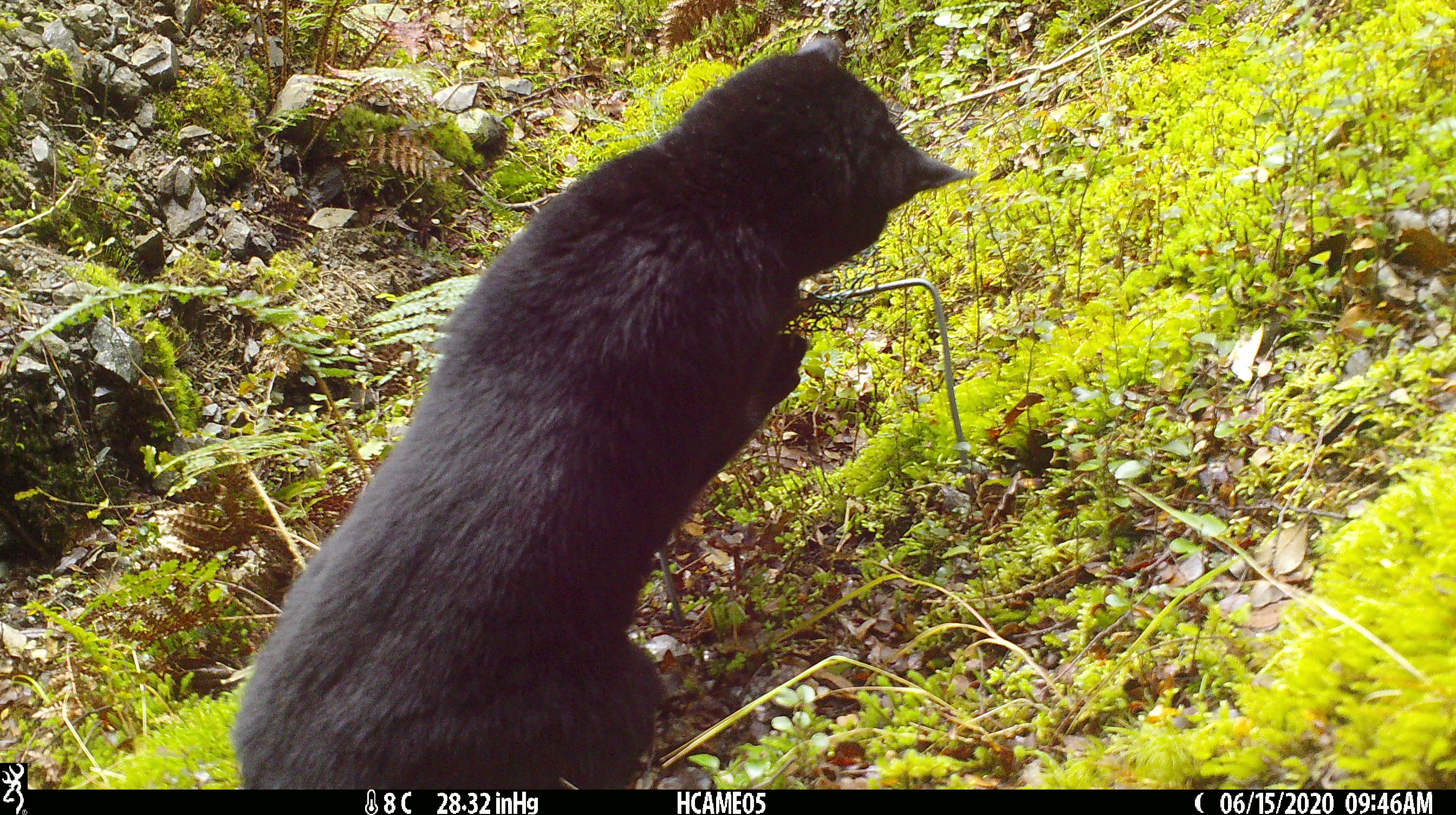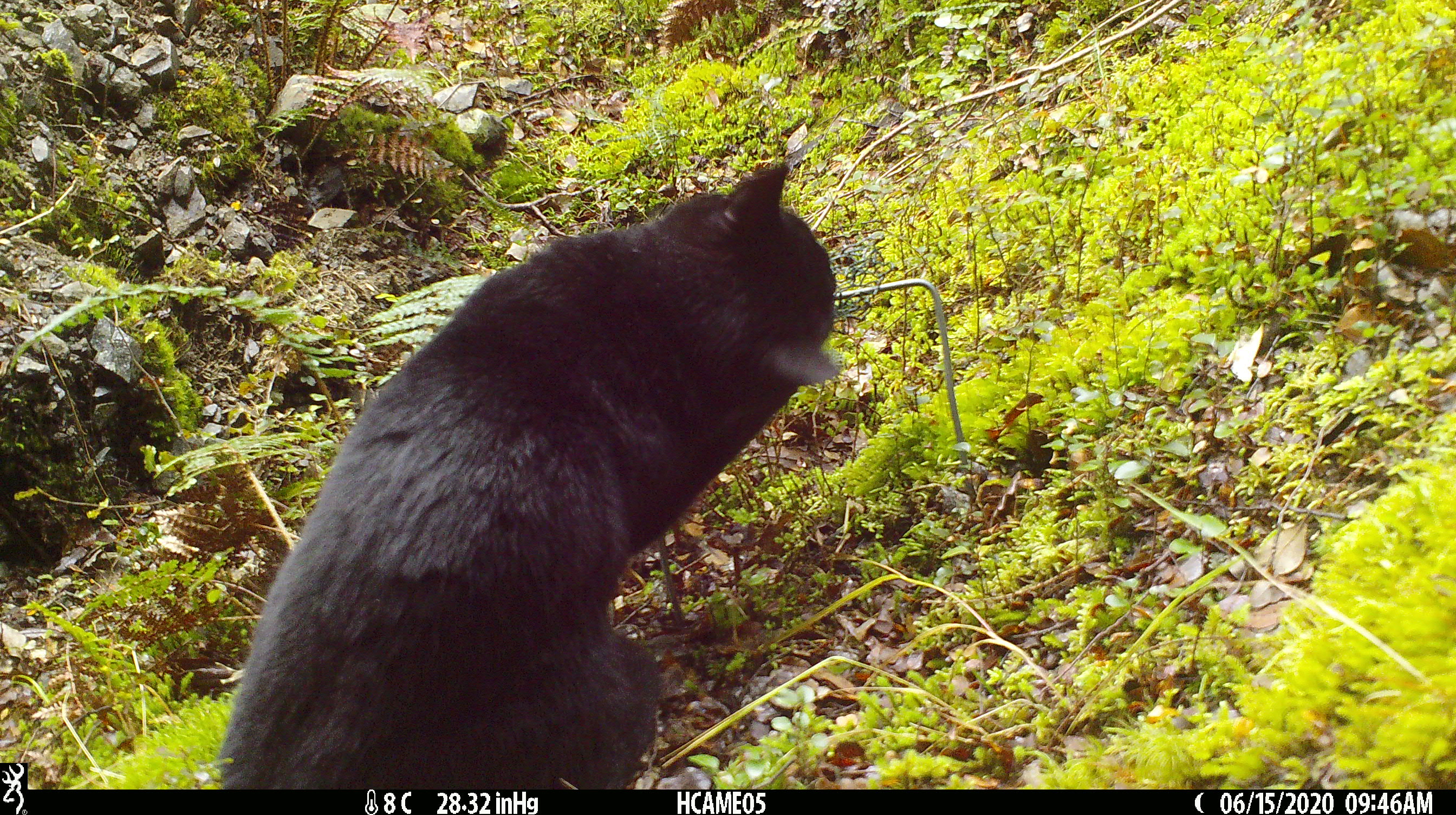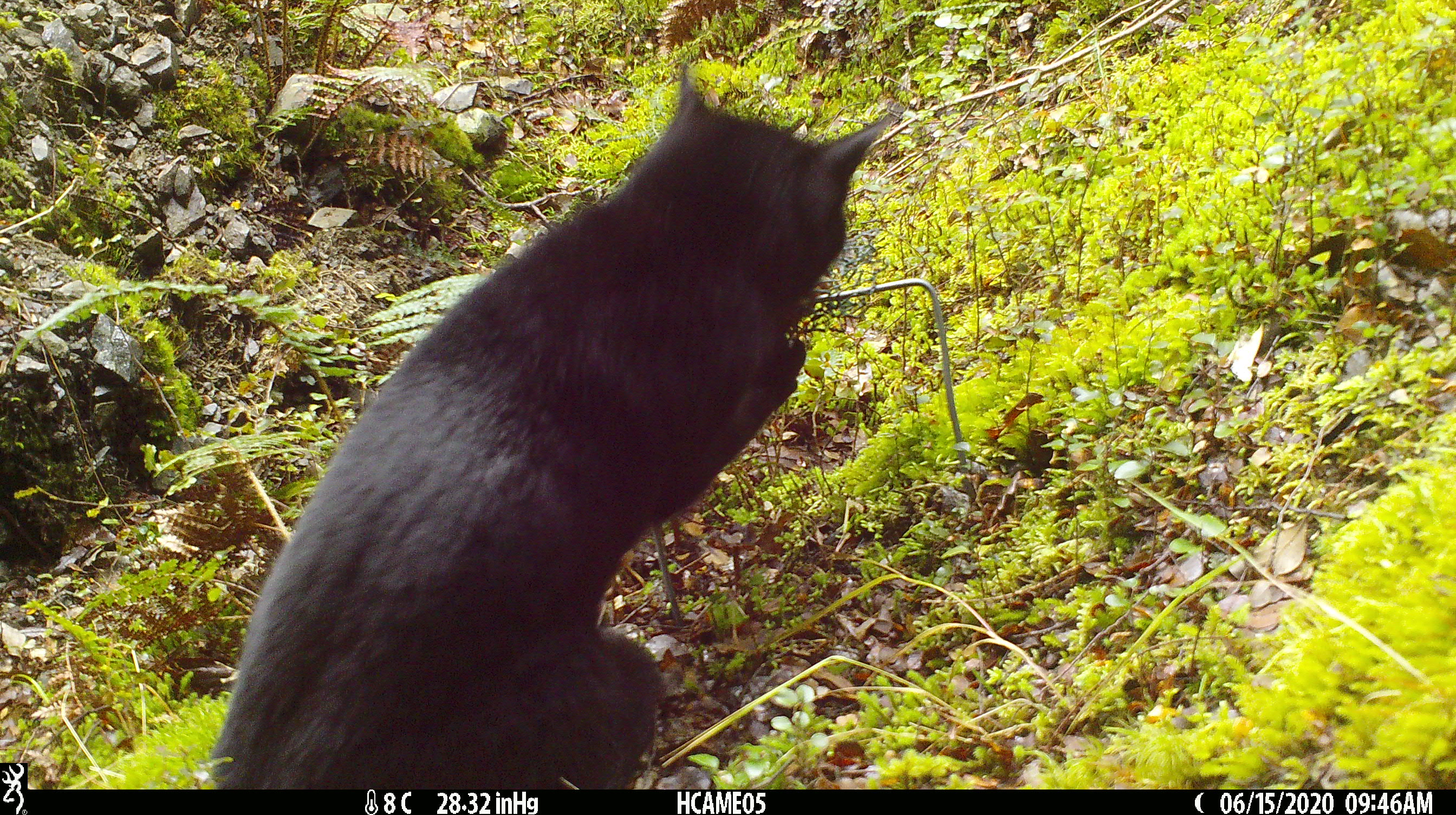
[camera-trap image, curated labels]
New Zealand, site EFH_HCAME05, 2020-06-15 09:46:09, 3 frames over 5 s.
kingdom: Animalia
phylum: Chordata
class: Mammalia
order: Carnivora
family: Felidae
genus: Felis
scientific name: Felis catus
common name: domestic cat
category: cat